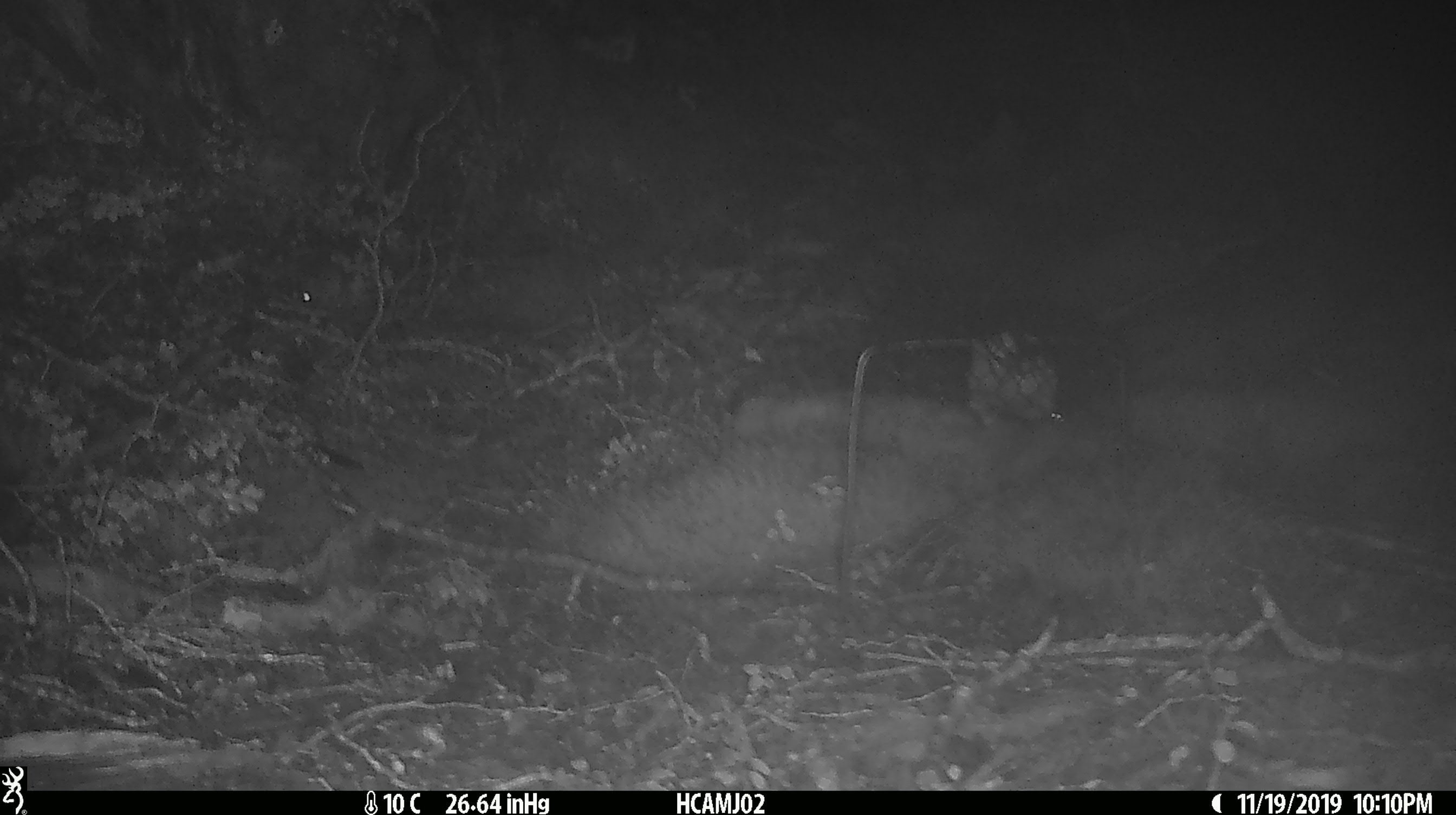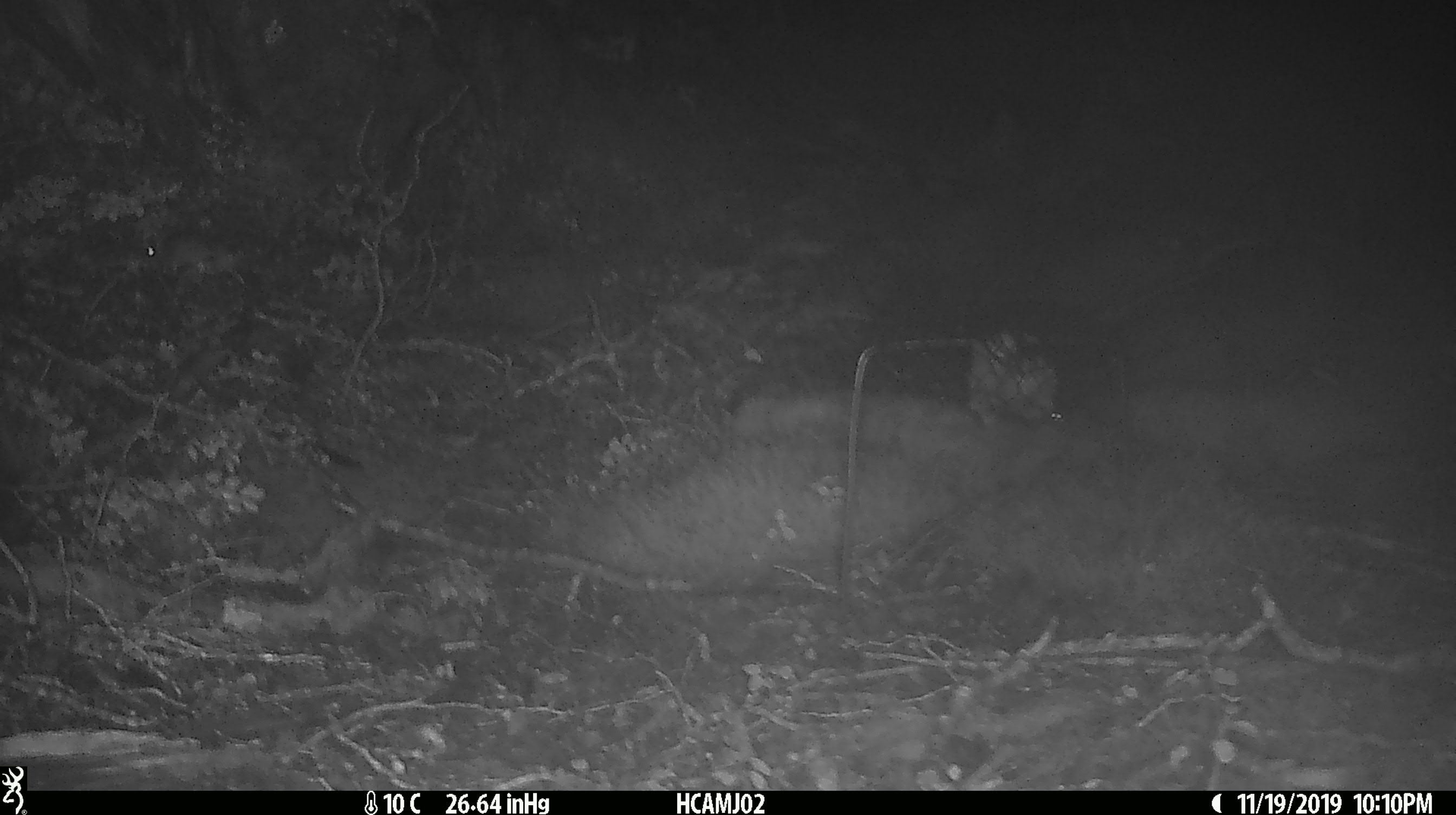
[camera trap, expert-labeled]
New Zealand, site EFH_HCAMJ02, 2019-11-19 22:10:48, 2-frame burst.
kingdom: Animalia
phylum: Chordata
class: Mammalia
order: Rodentia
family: Muridae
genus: Mus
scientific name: Mus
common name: mouse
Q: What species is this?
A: Mouse (Mus).